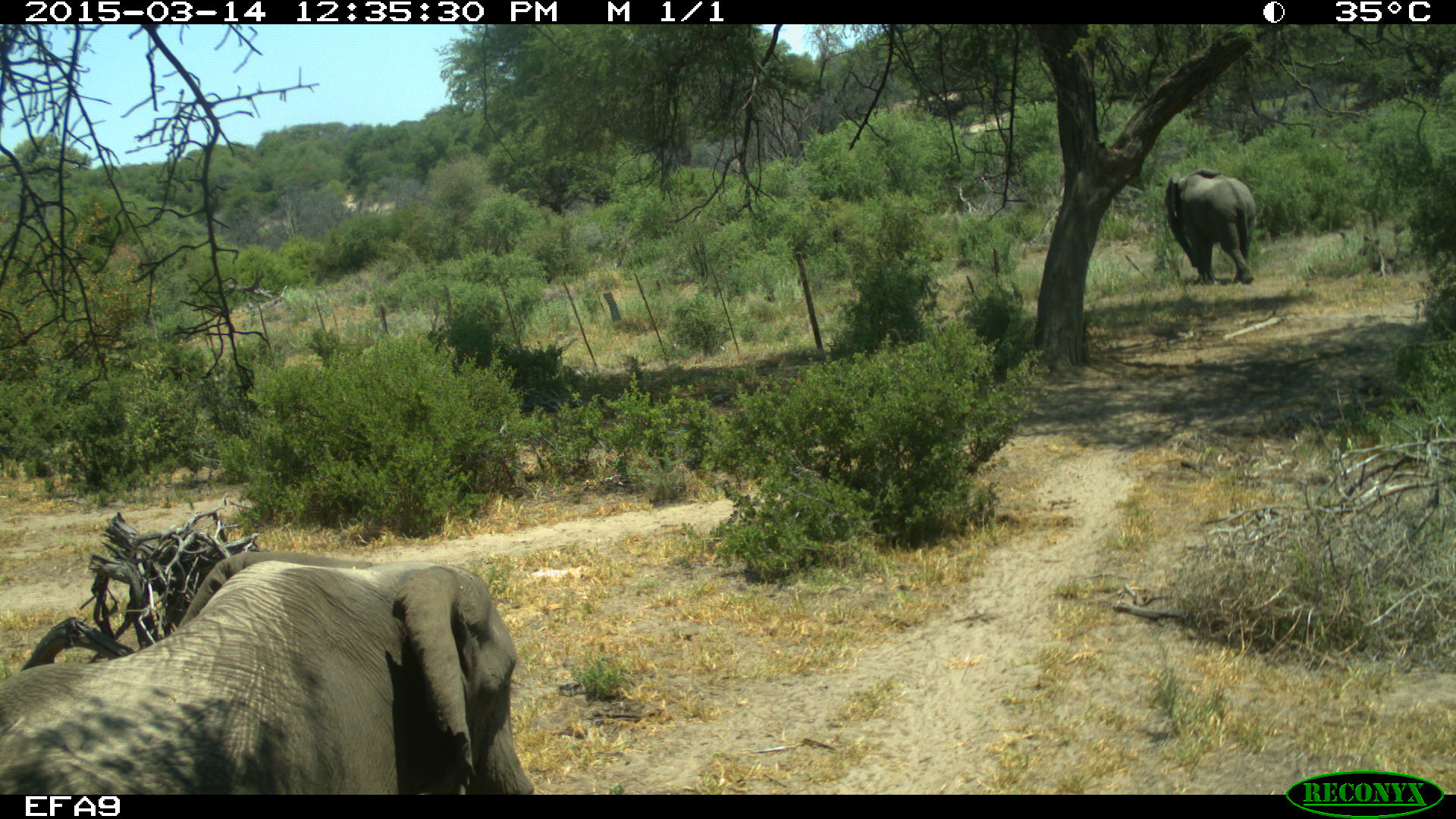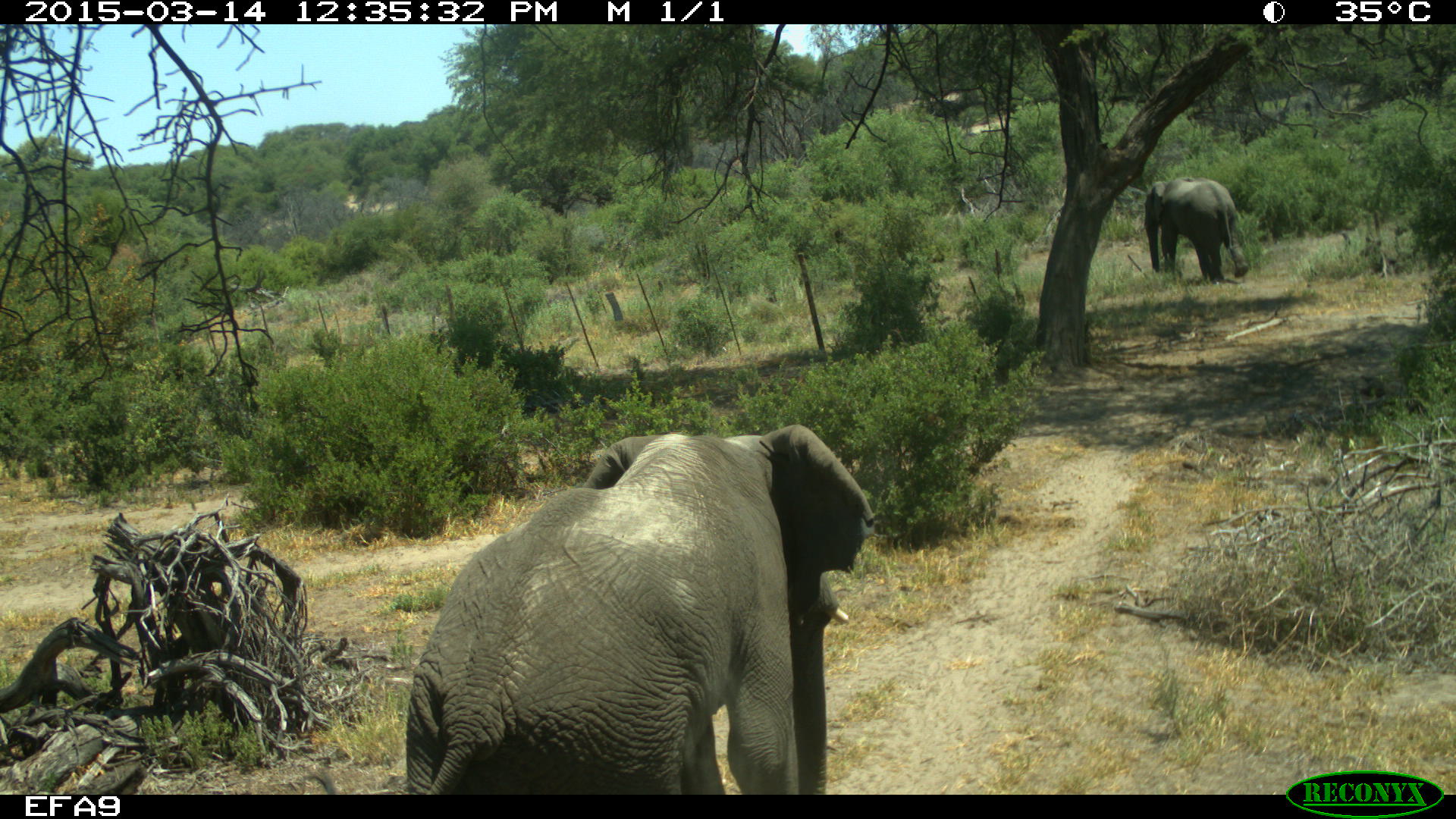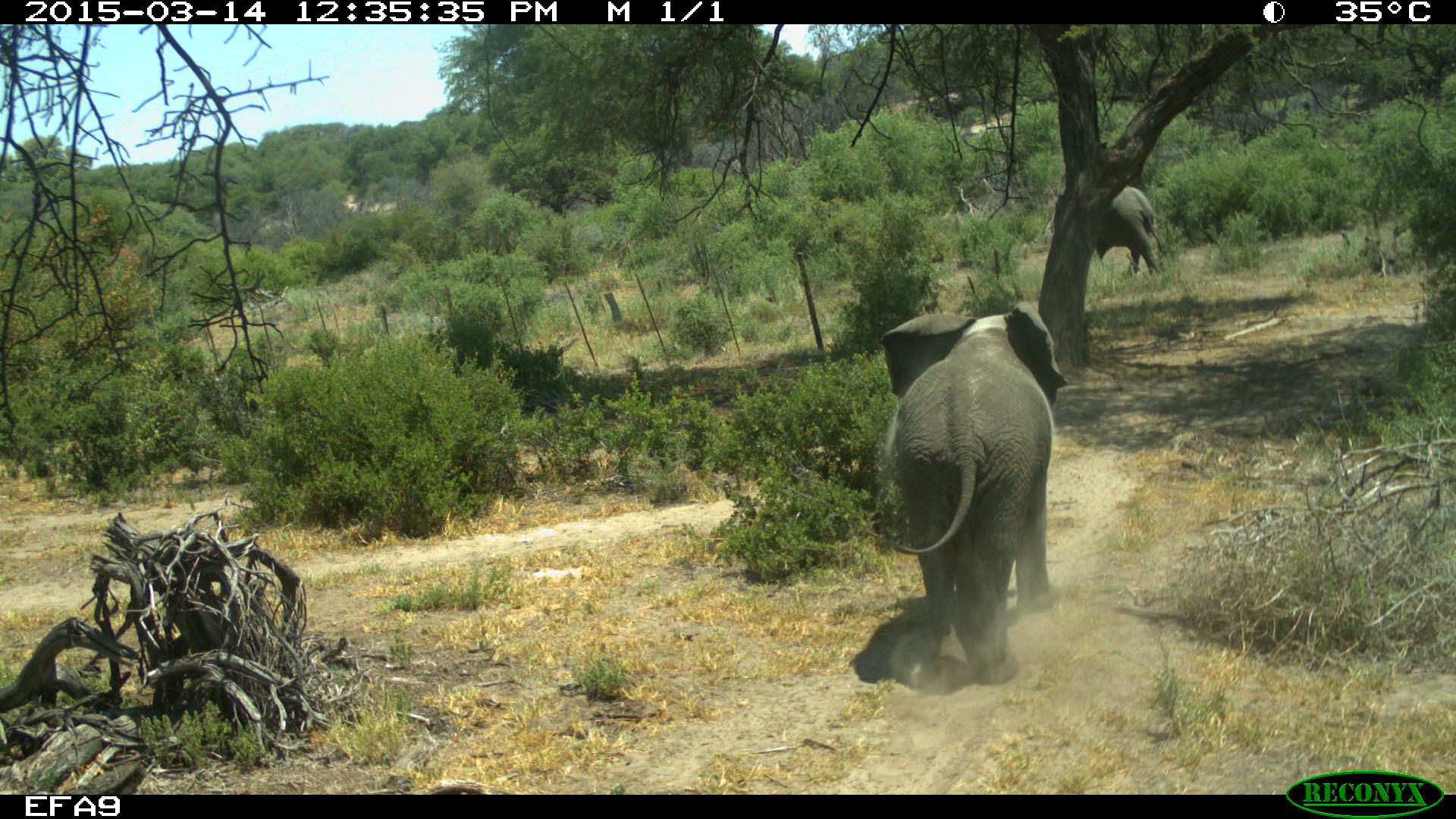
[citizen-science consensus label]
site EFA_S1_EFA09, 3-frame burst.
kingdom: Animalia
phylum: Chordata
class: Mammalia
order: Proboscidea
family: Elephantidae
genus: Loxodonta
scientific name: Loxodonta africana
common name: african bush elephant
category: elephant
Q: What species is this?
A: Elephant (african bush elephant) (Loxodonta africana).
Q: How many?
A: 2.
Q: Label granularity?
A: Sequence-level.